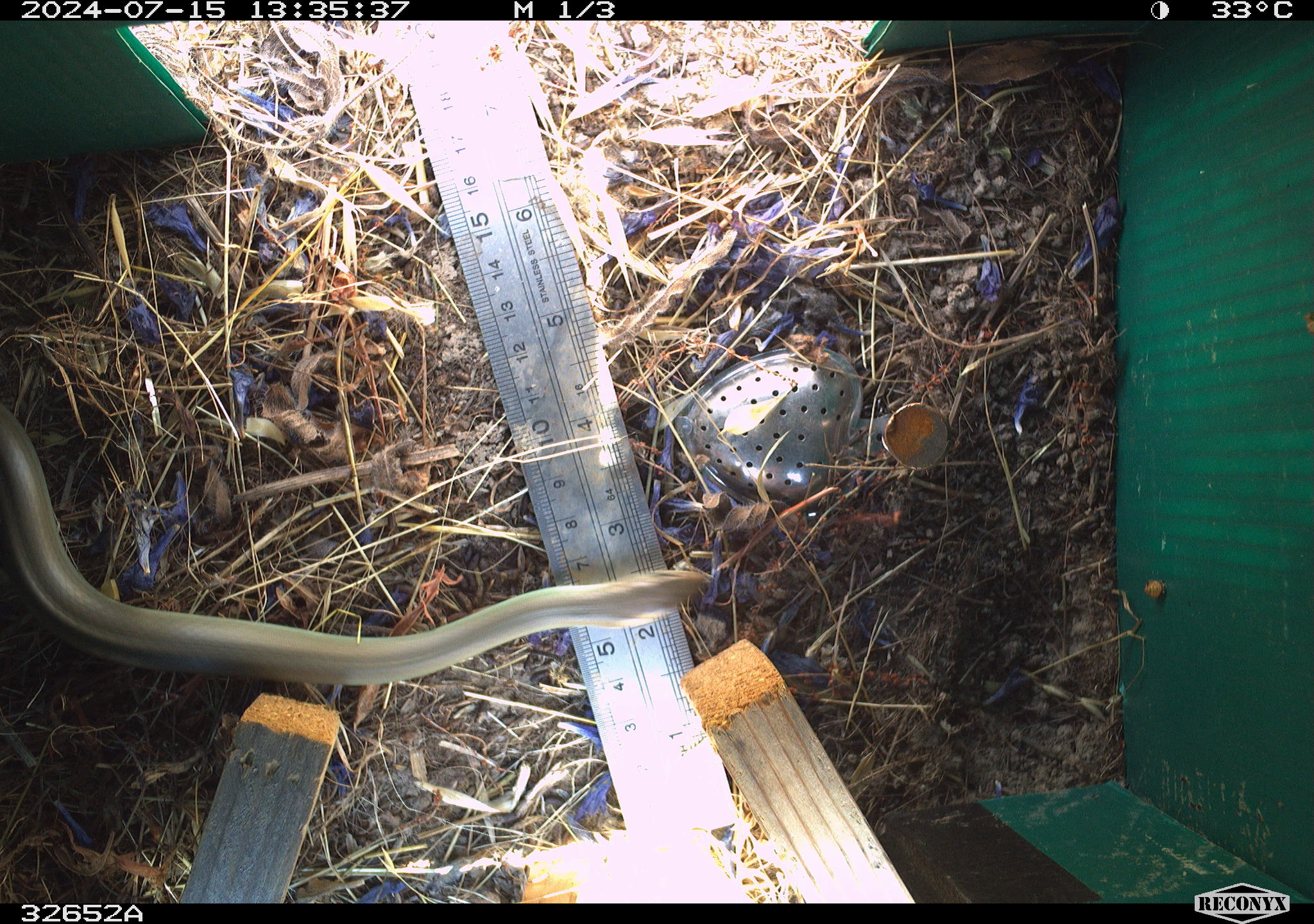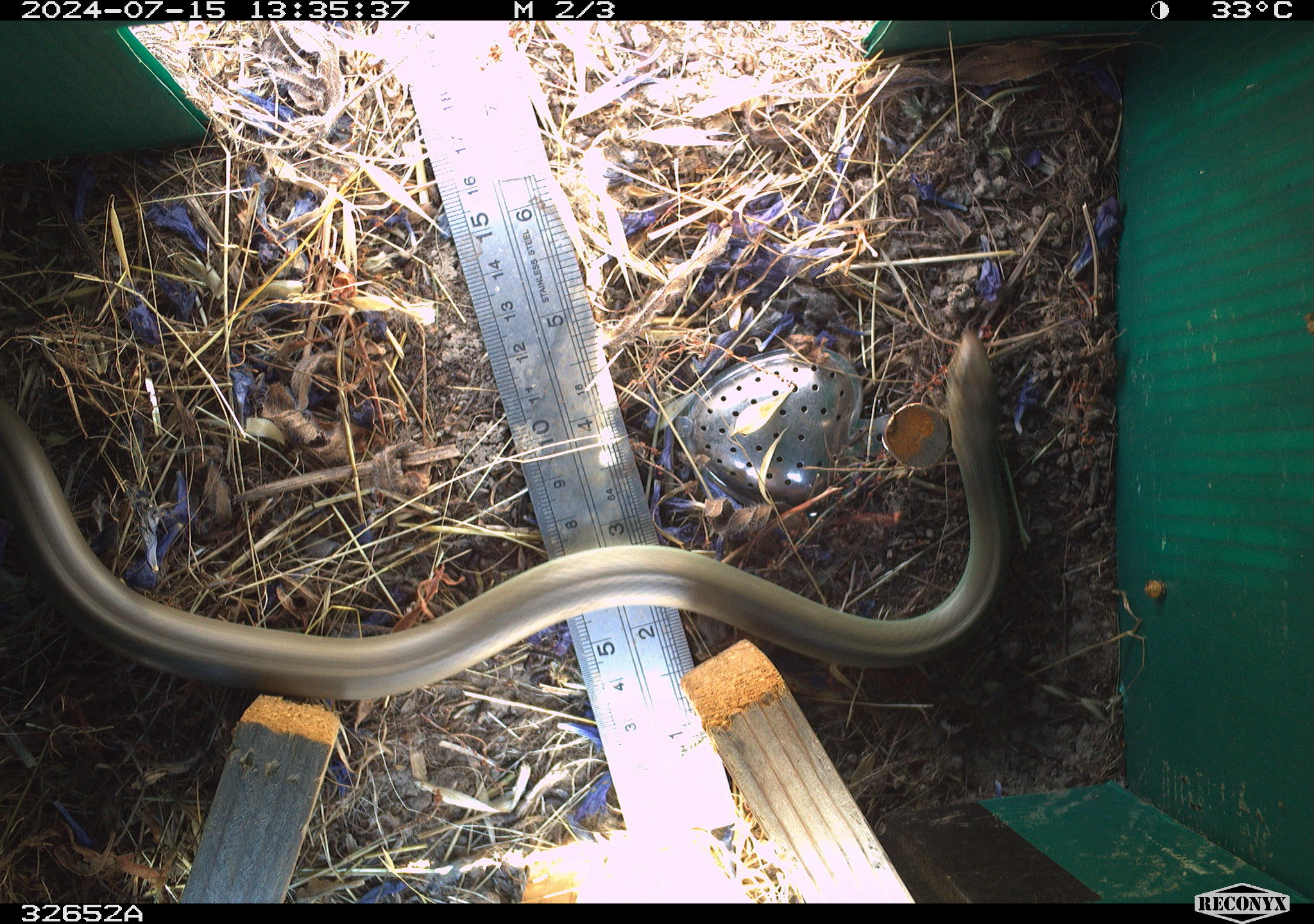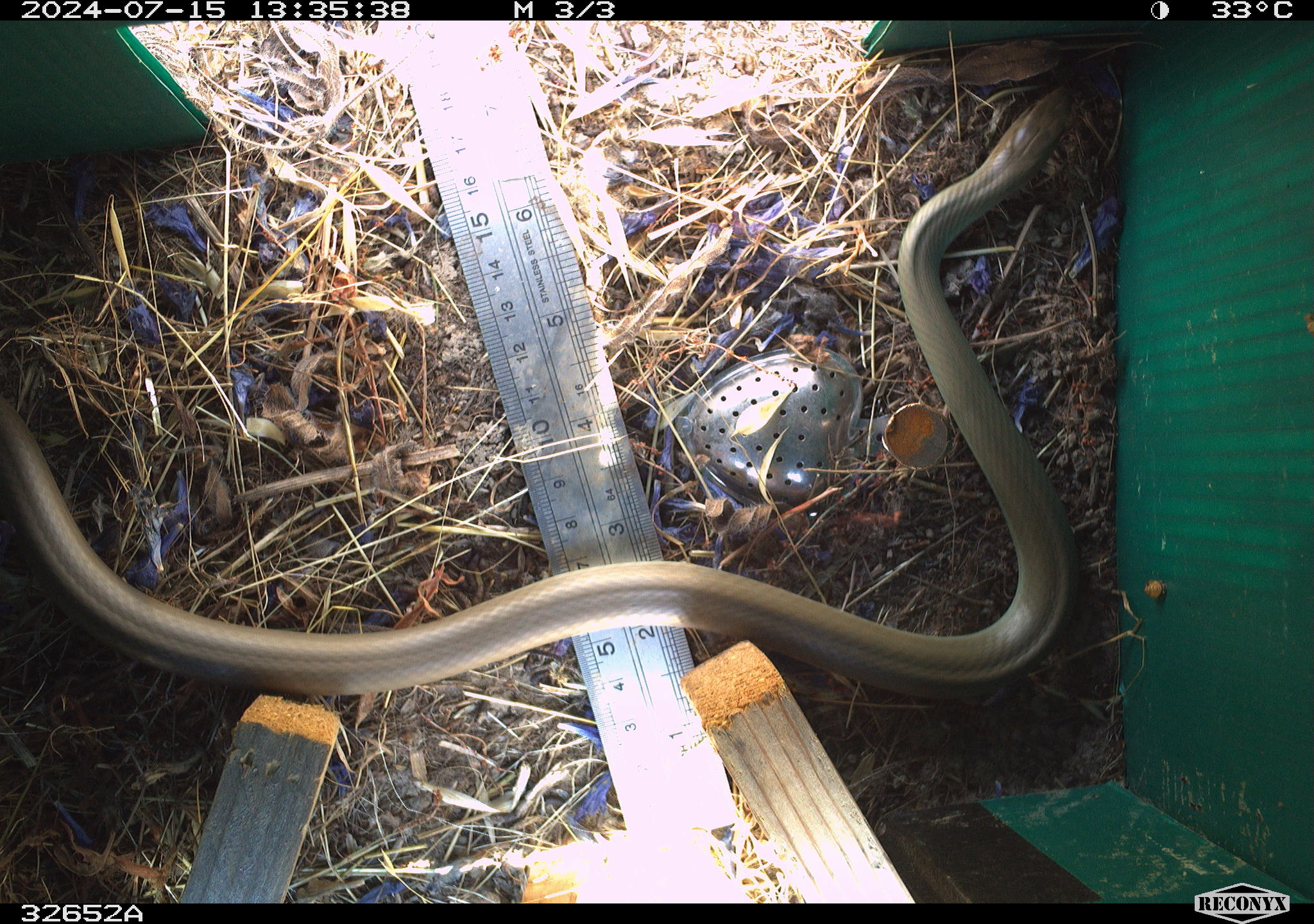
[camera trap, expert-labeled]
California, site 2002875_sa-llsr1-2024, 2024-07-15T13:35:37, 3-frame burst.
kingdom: Animalia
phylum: Chordata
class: Reptilia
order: Squamata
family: Colubridae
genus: Coluber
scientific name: Coluber constrictor mormon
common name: western yellow-bellied racer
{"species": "western yellow-bellied racer (Coluber constrictor mormon)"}